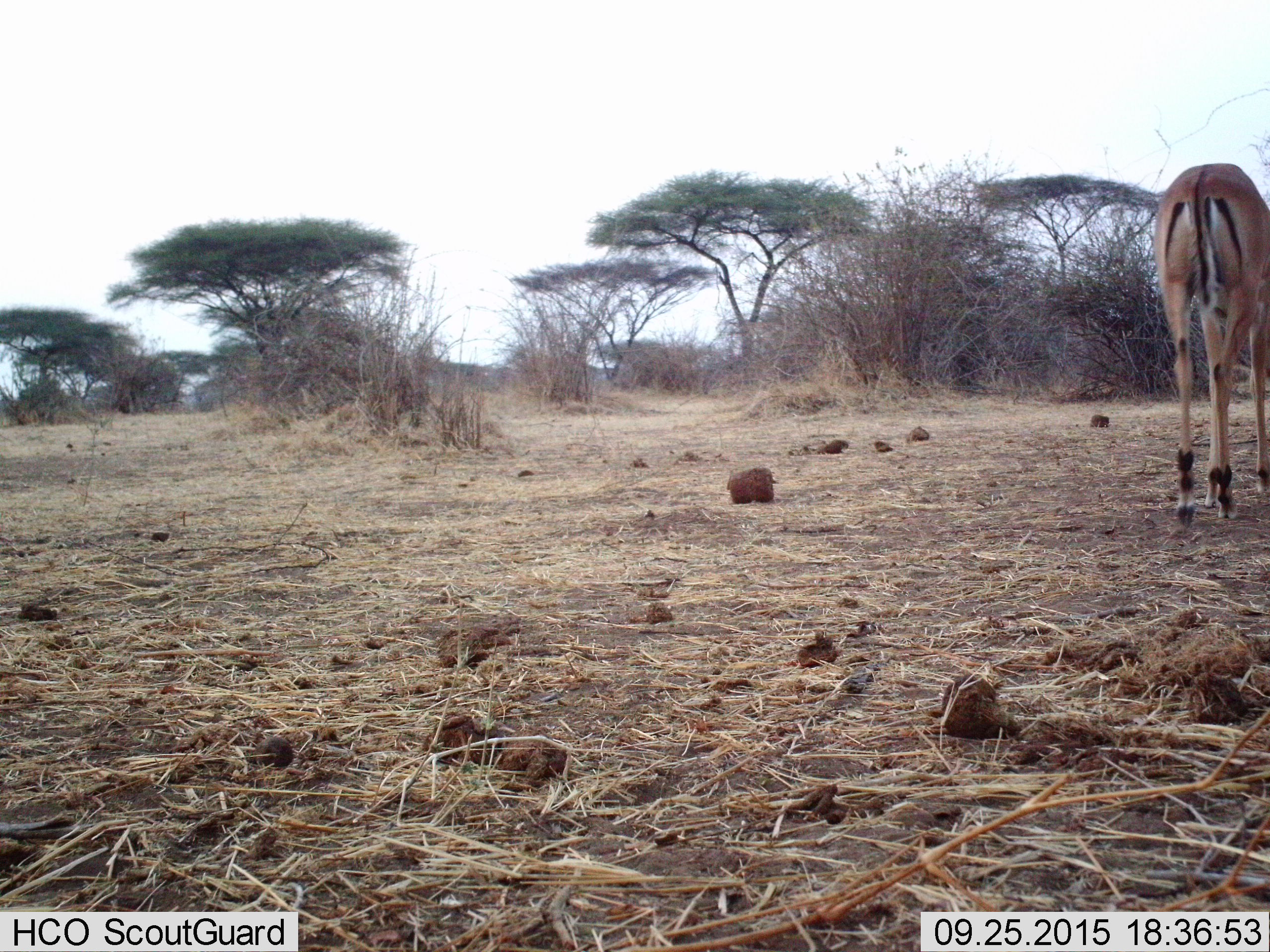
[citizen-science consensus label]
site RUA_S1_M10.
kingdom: Animalia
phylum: Chordata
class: Mammalia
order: Artiodactyla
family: Bovidae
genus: Aepyceros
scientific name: Aepyceros melampus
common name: impala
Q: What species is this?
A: Impala (Aepyceros melampus).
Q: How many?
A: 1.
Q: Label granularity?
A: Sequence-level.